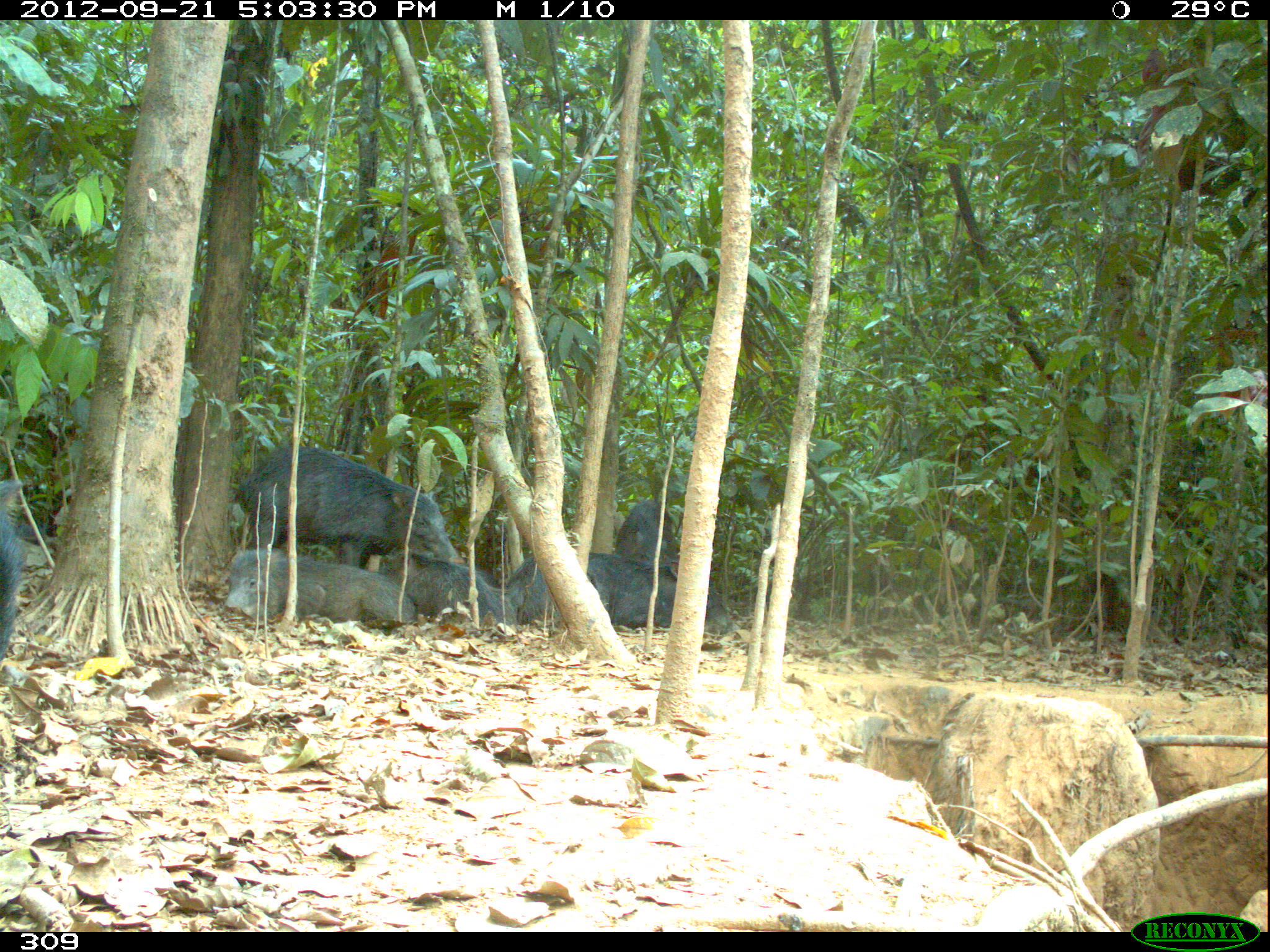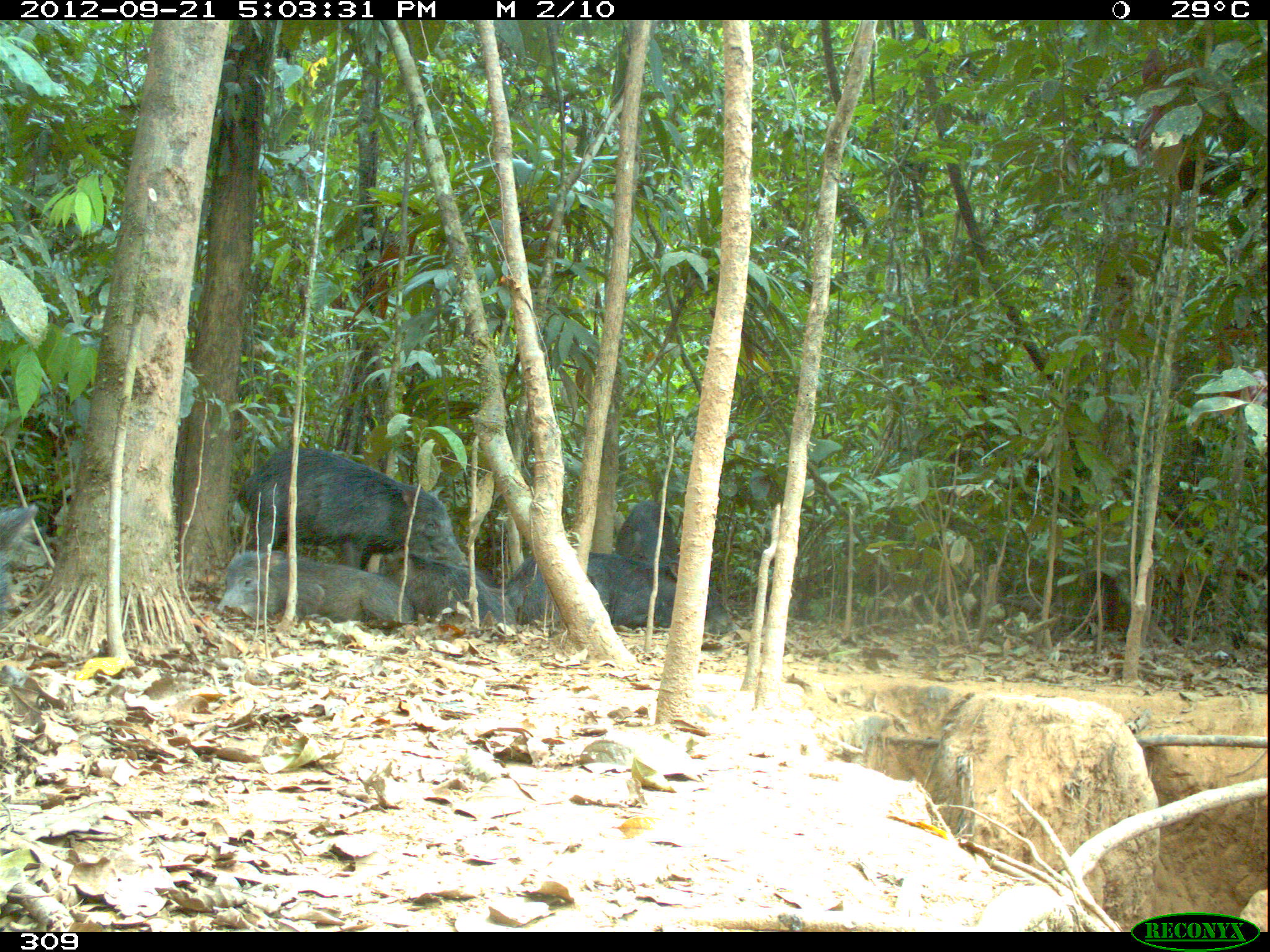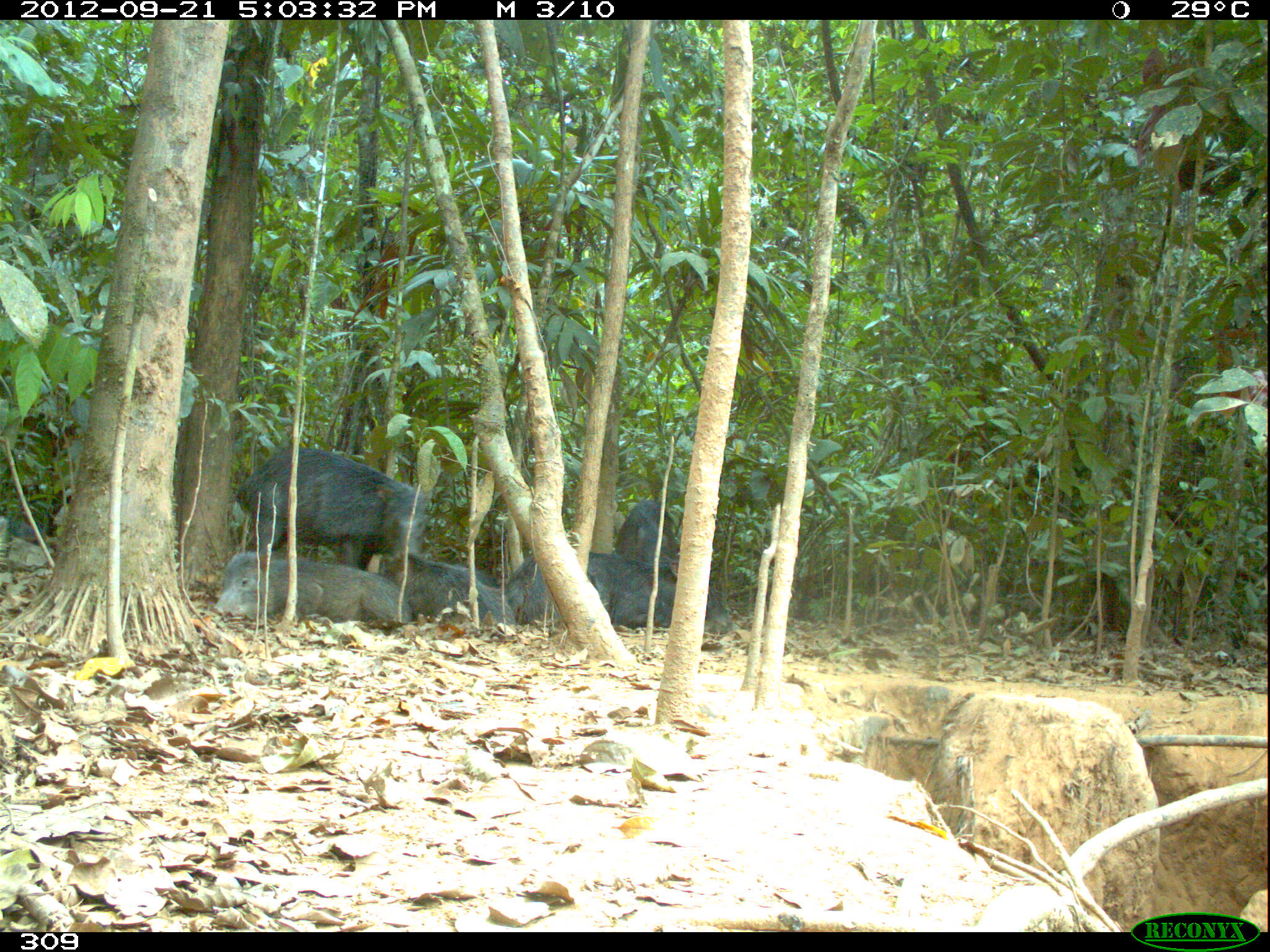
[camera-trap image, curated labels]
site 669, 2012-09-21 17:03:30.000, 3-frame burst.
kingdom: Animalia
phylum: Chordata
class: Mammalia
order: Artiodactyla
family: Tayassuidae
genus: Tayassu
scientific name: Tayassu pecari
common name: white-lipped peccary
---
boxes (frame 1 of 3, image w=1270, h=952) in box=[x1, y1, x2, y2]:
tayassu pecari: box=[234, 445, 463, 567]; box=[505, 551, 739, 633]; box=[223, 548, 415, 628]; box=[384, 551, 516, 623]; box=[615, 499, 678, 566]; box=[1, 480, 22, 659]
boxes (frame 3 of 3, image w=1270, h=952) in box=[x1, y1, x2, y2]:
tayassu pecari: box=[235, 448, 426, 567]; box=[505, 550, 738, 633]; box=[212, 551, 412, 623]; box=[381, 552, 517, 626]; box=[614, 499, 679, 560]; box=[412, 554, 499, 588]; box=[5, 510, 46, 543]